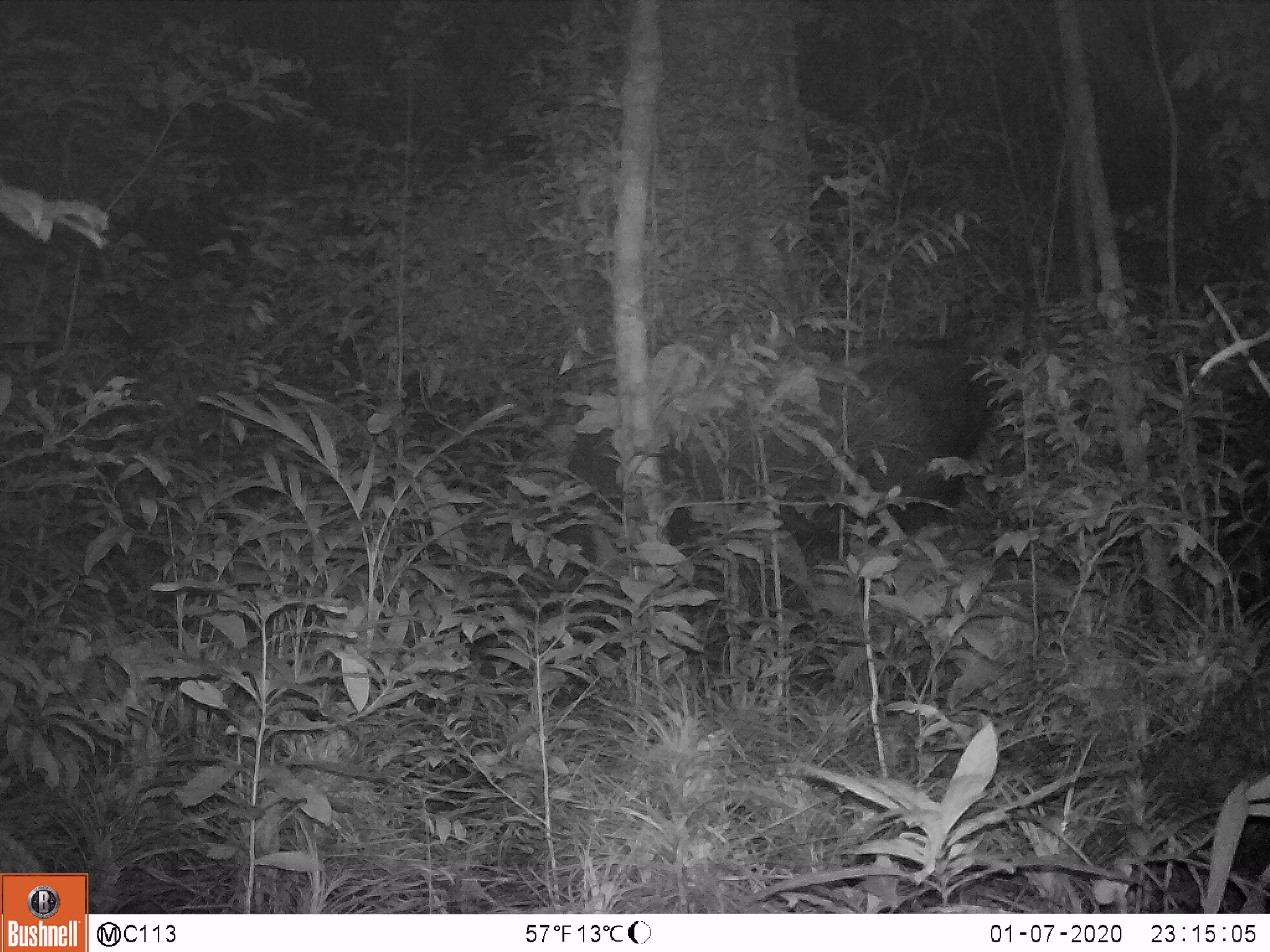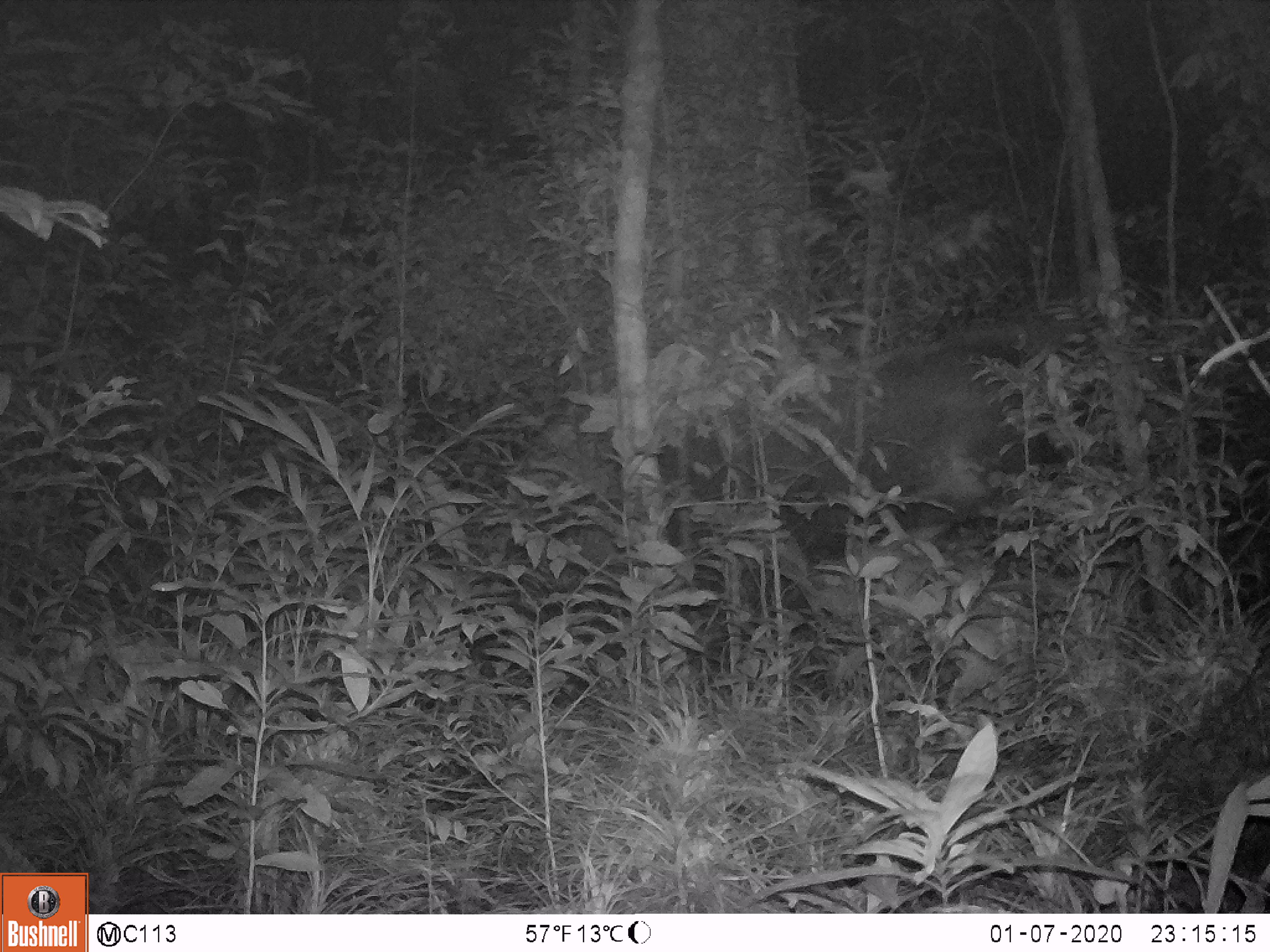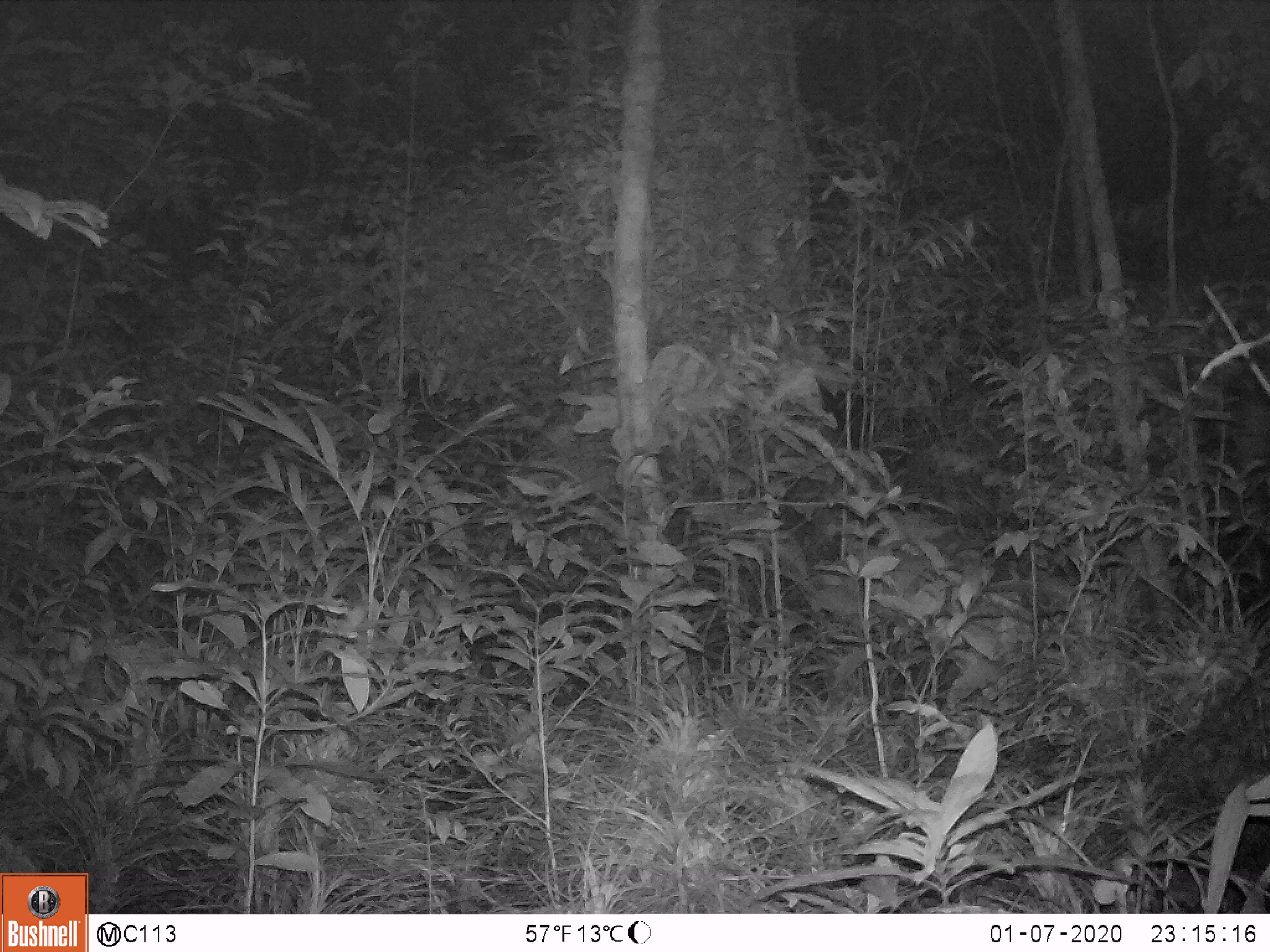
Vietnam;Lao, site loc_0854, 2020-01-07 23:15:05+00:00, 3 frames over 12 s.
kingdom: Animalia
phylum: Chordata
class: Mammalia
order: Artiodactyla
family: Bovidae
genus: Capricornis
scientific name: Capricornis sumatraensis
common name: chinese serow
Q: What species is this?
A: Chinese serow (Capricornis sumatraensis).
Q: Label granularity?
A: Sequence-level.